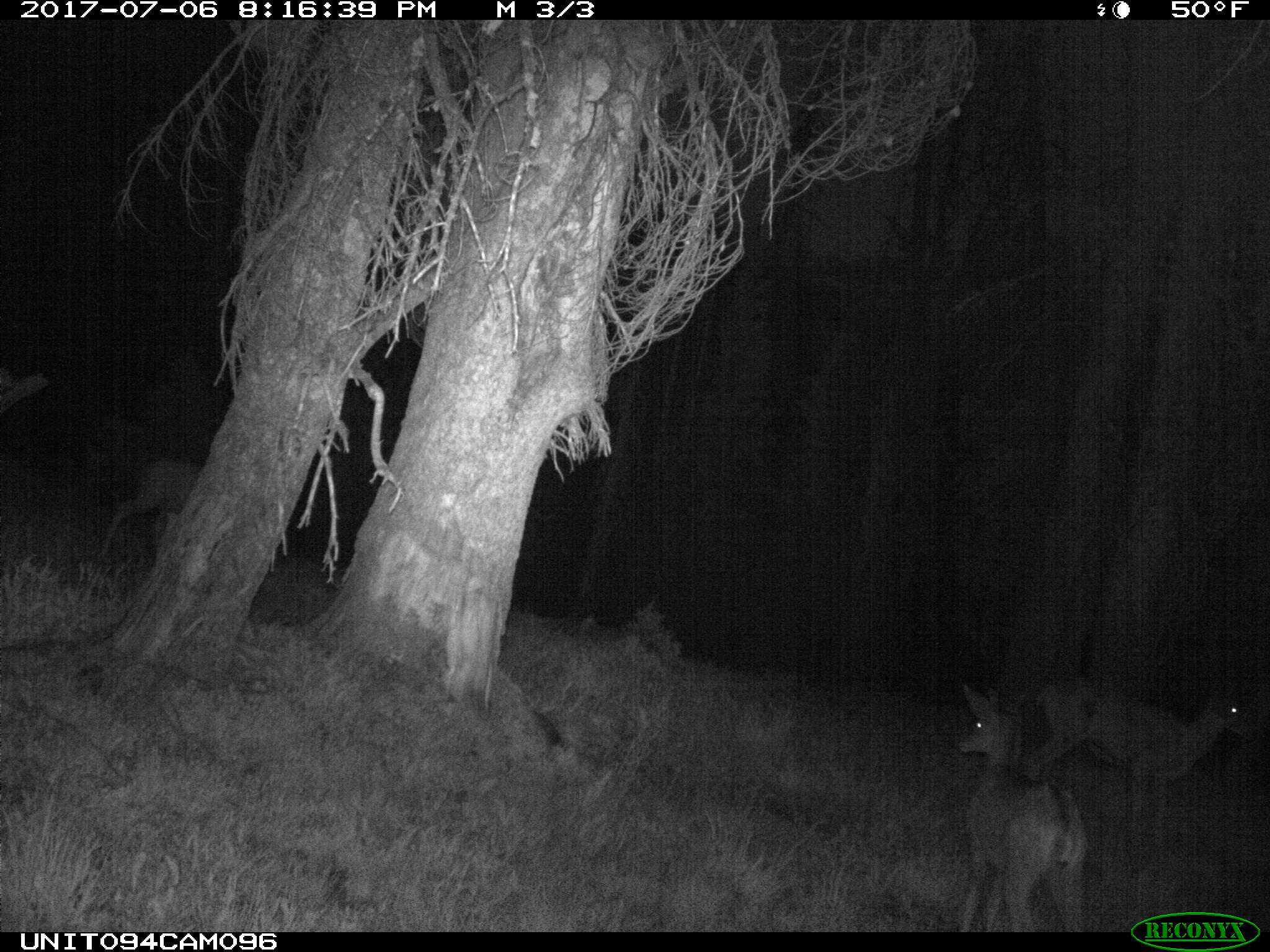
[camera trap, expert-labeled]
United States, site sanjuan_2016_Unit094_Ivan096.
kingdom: Animalia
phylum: Chordata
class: Mammalia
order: Artiodactyla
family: Cervidae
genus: Odocoileus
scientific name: Odocoileus hemionus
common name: mule deer